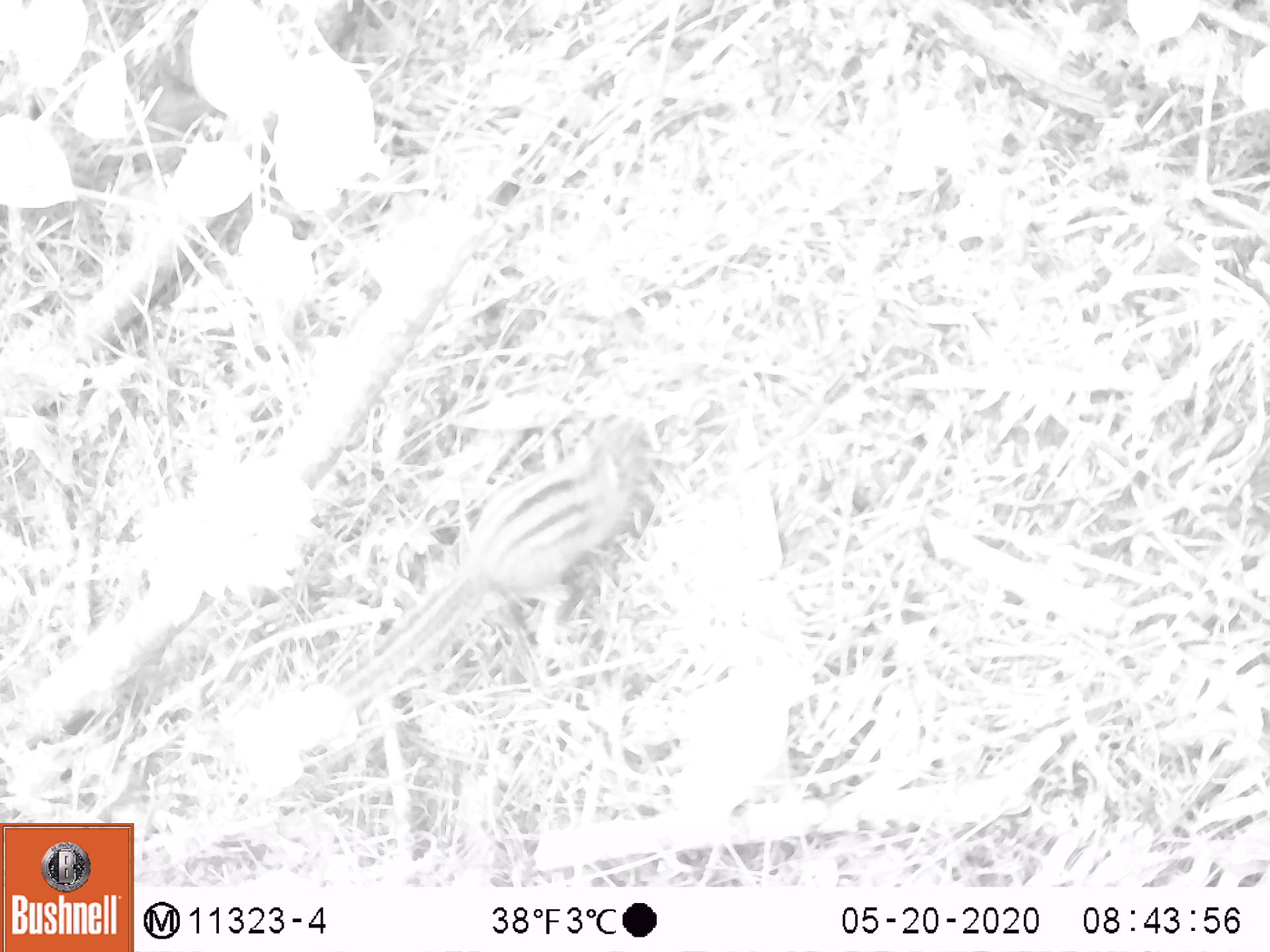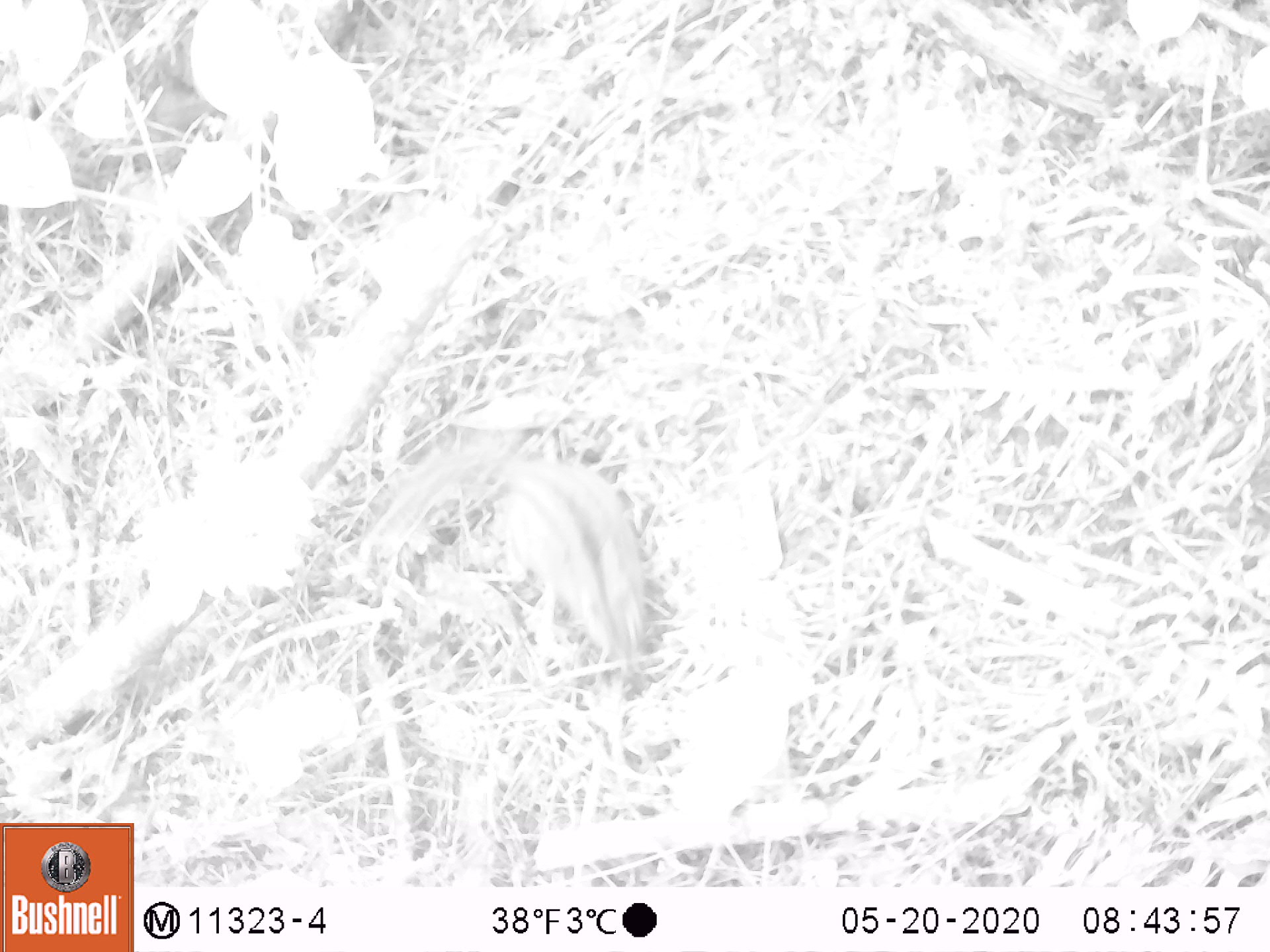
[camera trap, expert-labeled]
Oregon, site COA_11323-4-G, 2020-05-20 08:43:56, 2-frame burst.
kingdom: Animalia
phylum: Chordata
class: Mammalia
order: Rodentia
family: Sciuridae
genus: Neotamias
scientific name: Neotamias townsendii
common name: townsend's chipmunk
Townsend's chipmunk (Neotamias townsendii).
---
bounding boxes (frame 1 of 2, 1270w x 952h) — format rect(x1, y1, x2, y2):
townsend's chipmunk: rect(334, 404, 649, 712)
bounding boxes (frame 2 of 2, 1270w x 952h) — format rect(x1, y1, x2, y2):
townsend's chipmunk: rect(353, 430, 659, 686)